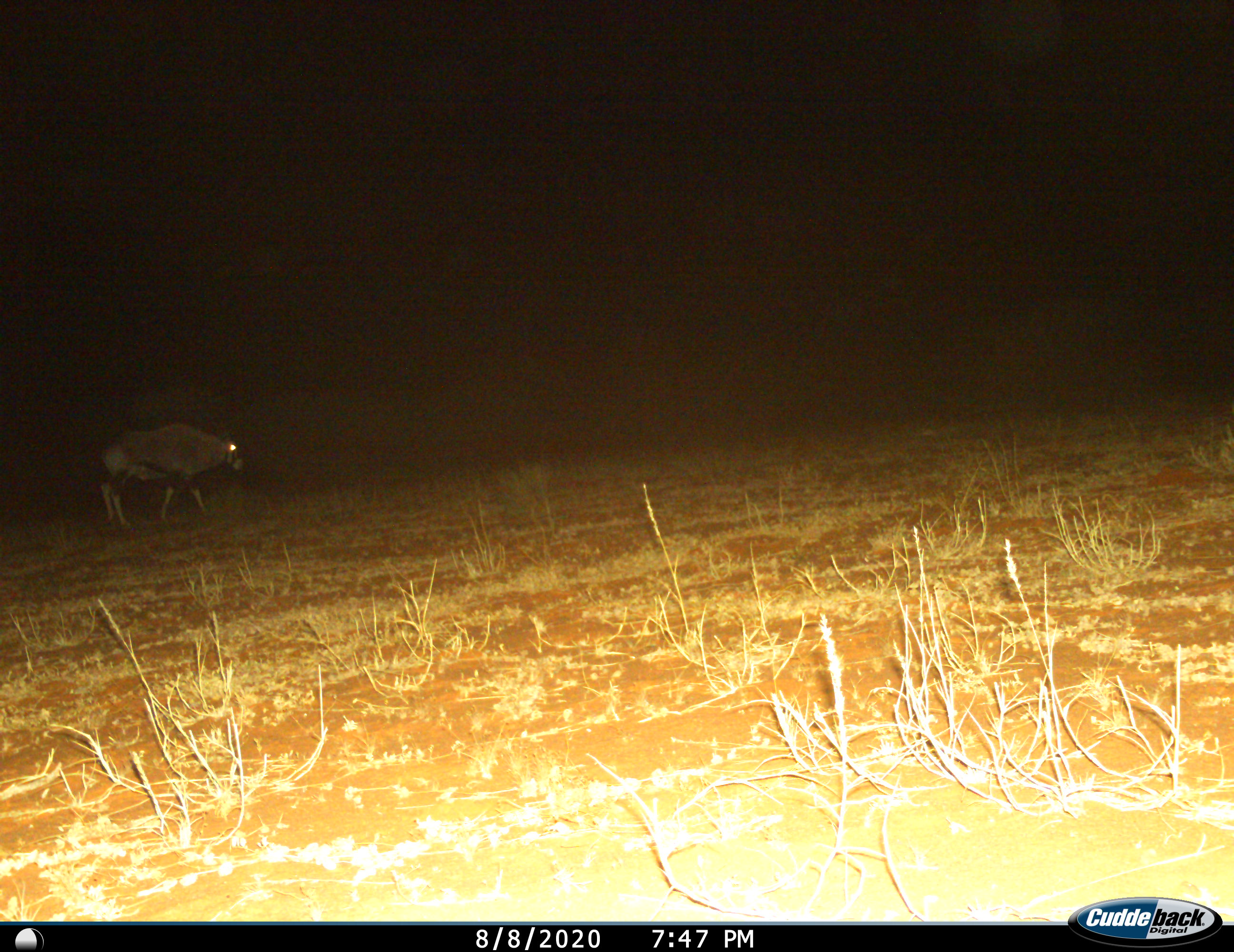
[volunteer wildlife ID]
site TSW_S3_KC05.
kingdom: Animalia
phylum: Chordata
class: Mammalia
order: Artiodactyla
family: Bovidae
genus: Oryx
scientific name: Oryx gazella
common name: gemsbok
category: oryx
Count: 1.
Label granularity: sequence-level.